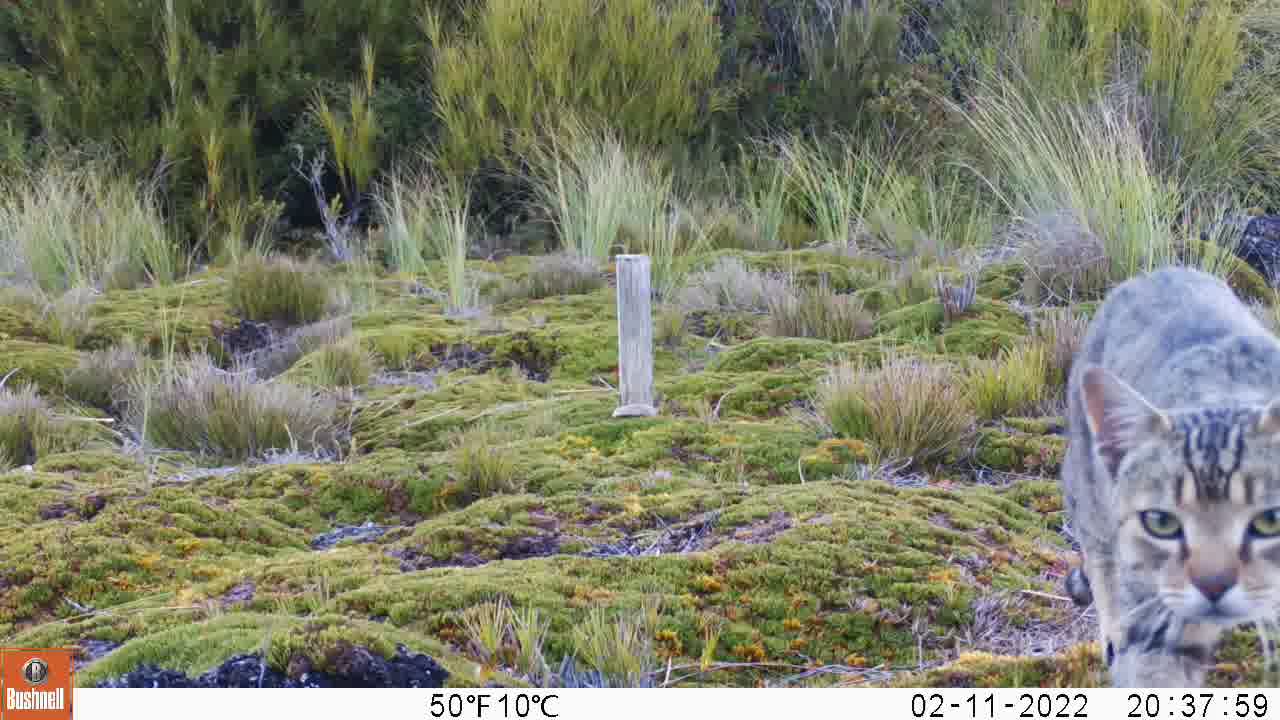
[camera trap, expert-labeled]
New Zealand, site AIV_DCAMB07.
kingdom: Animalia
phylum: Chordata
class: Mammalia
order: Carnivora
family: Felidae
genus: Felis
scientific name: Felis catus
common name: domestic cat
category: cat